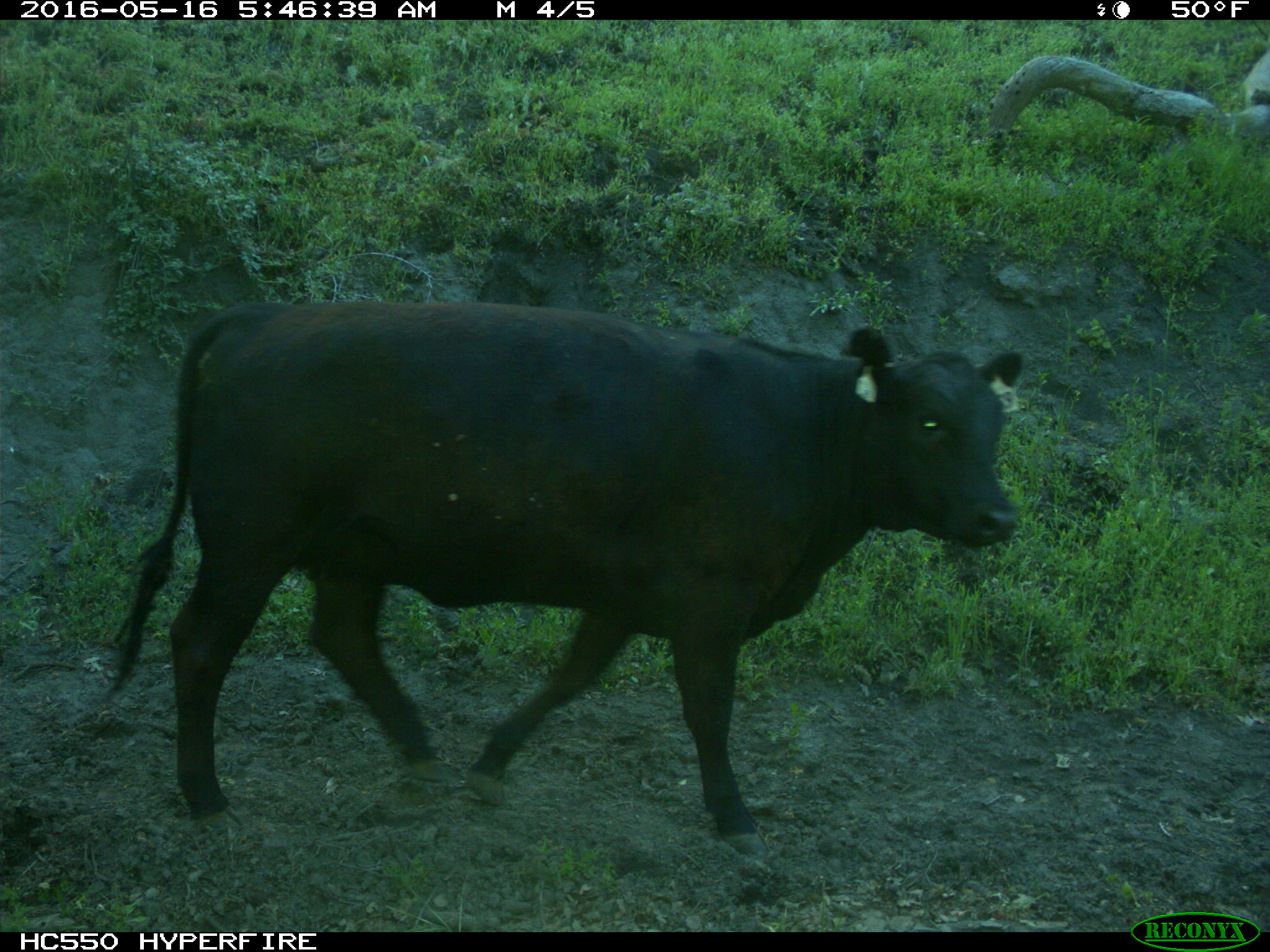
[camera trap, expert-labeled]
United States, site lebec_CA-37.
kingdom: Animalia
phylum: Chordata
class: Mammalia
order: Artiodactyla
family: Bovidae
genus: Bos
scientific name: Bos taurus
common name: domestic cow